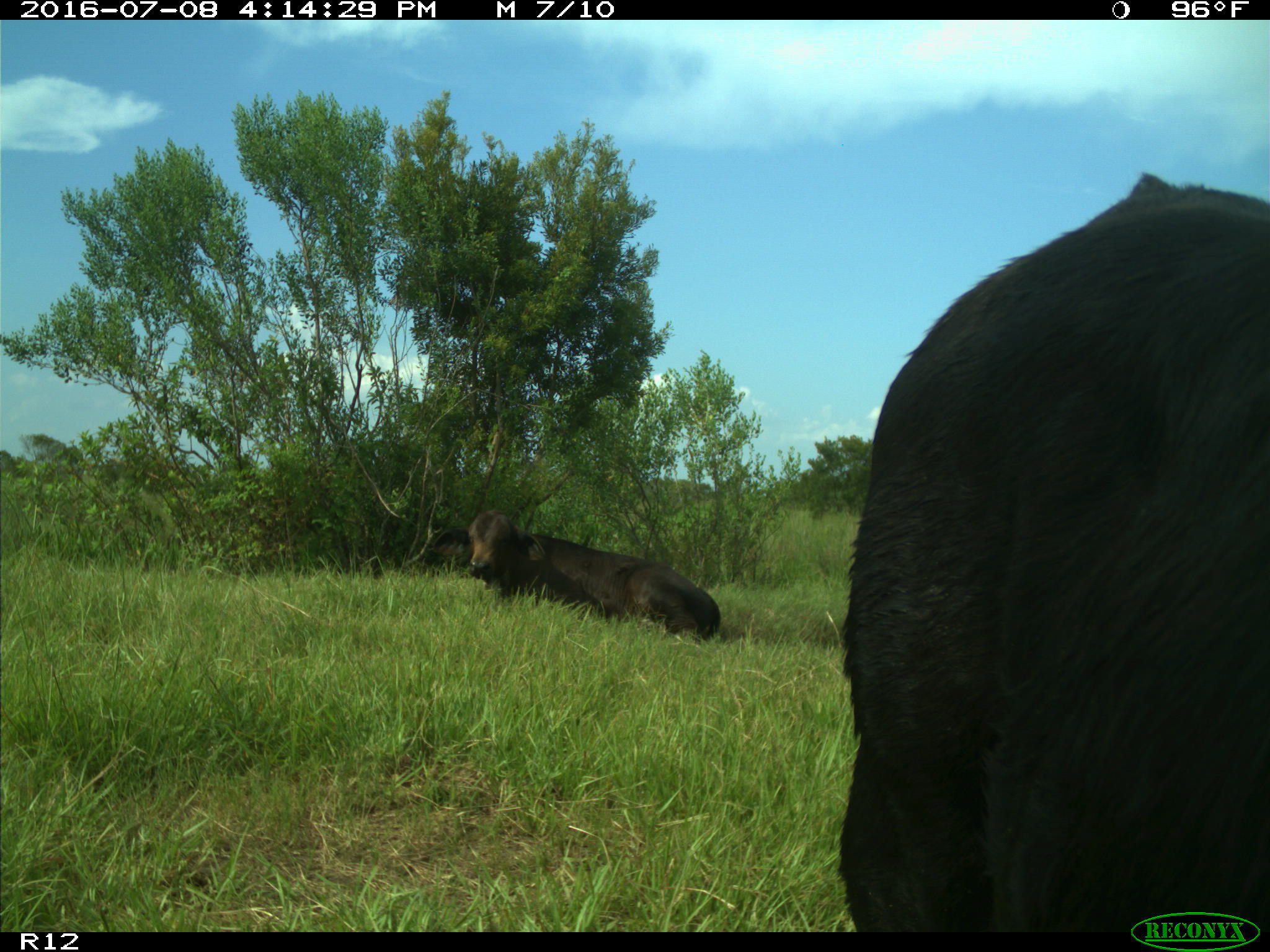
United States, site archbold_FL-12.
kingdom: Animalia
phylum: Chordata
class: Mammalia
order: Artiodactyla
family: Bovidae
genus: Bos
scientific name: Bos taurus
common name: domestic cow